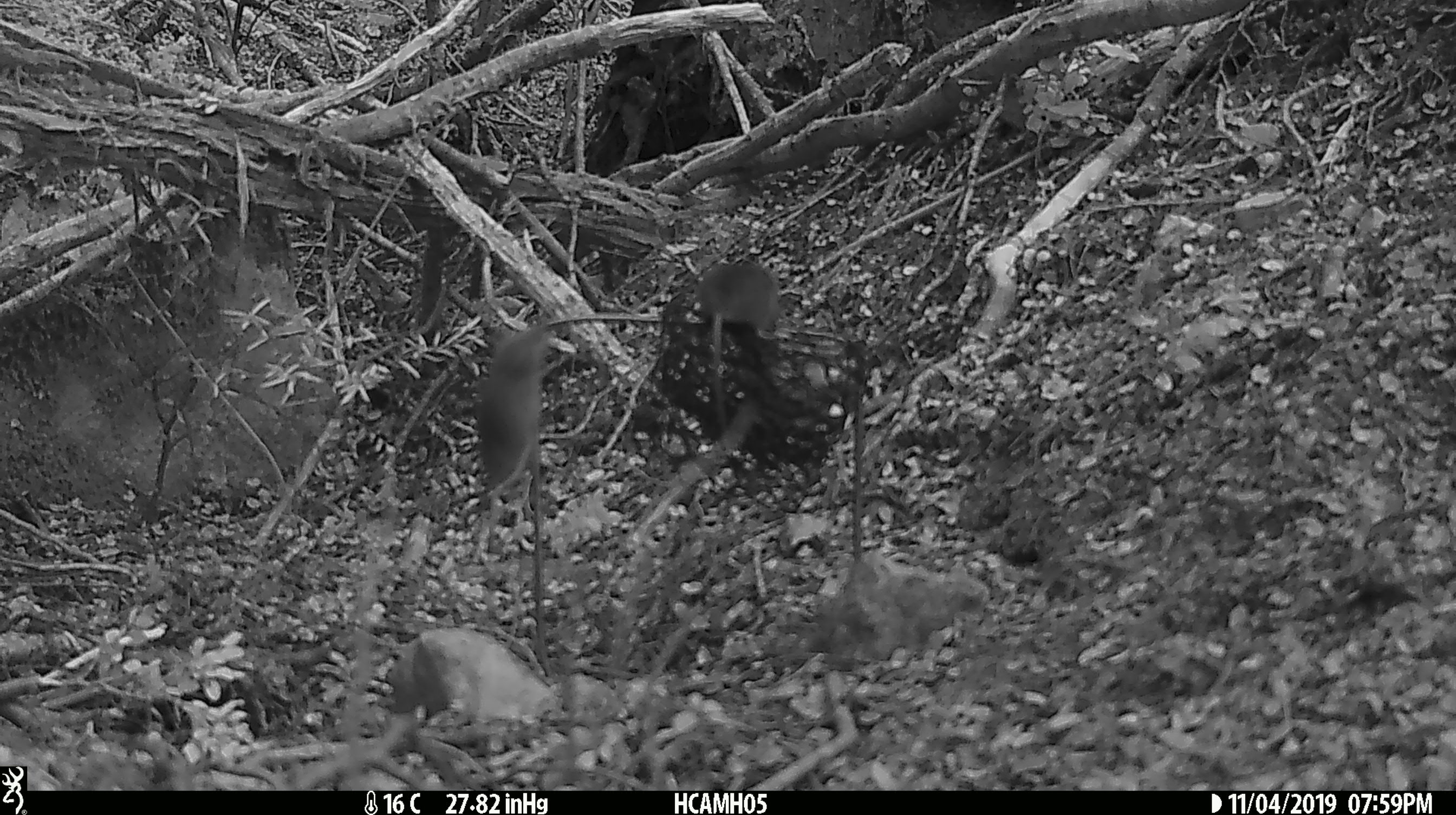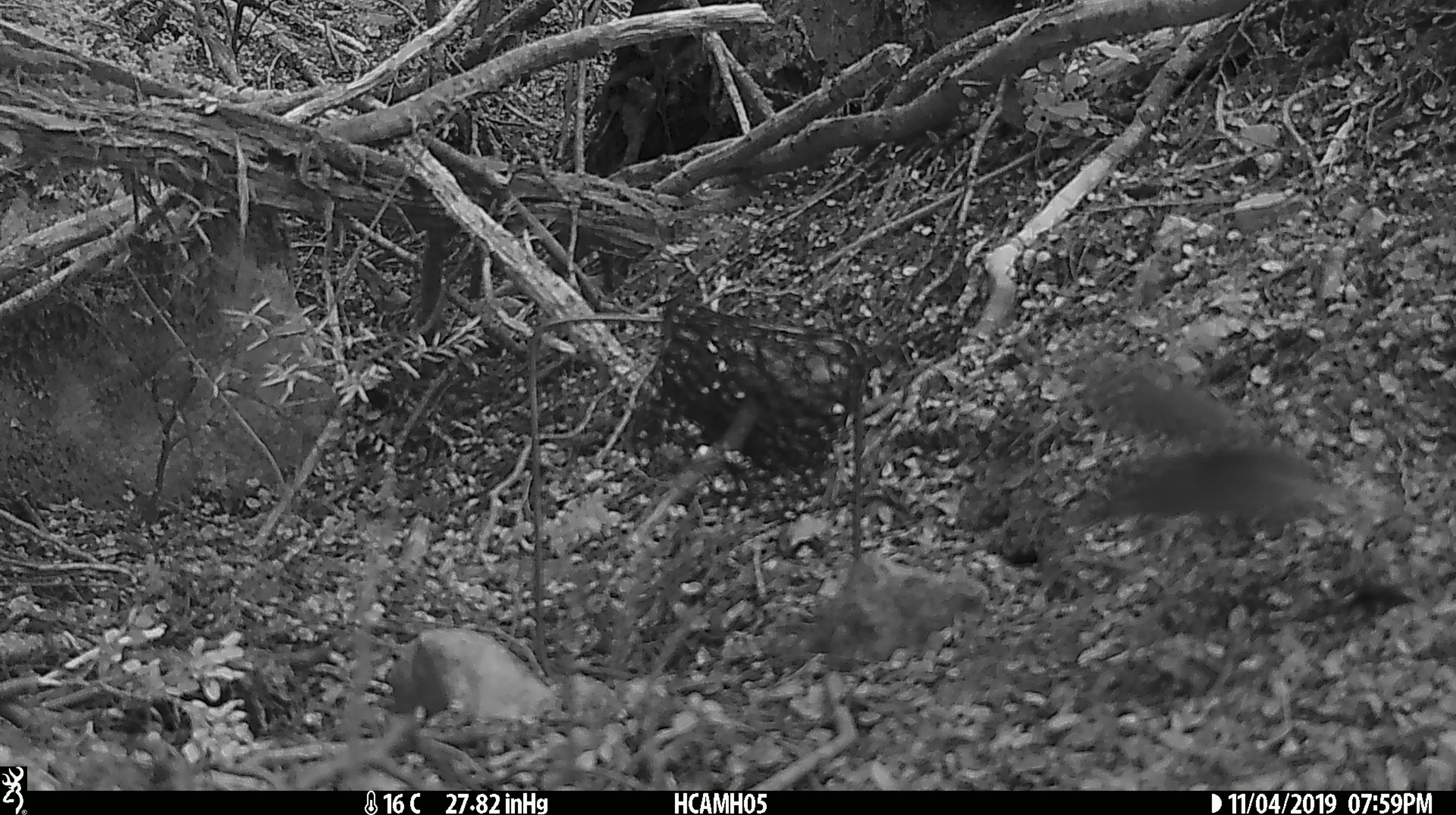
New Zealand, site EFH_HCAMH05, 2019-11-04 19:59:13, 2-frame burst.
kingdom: Animalia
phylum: Chordata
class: Mammalia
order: Rodentia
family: Muridae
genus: Mus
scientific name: Mus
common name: mouse